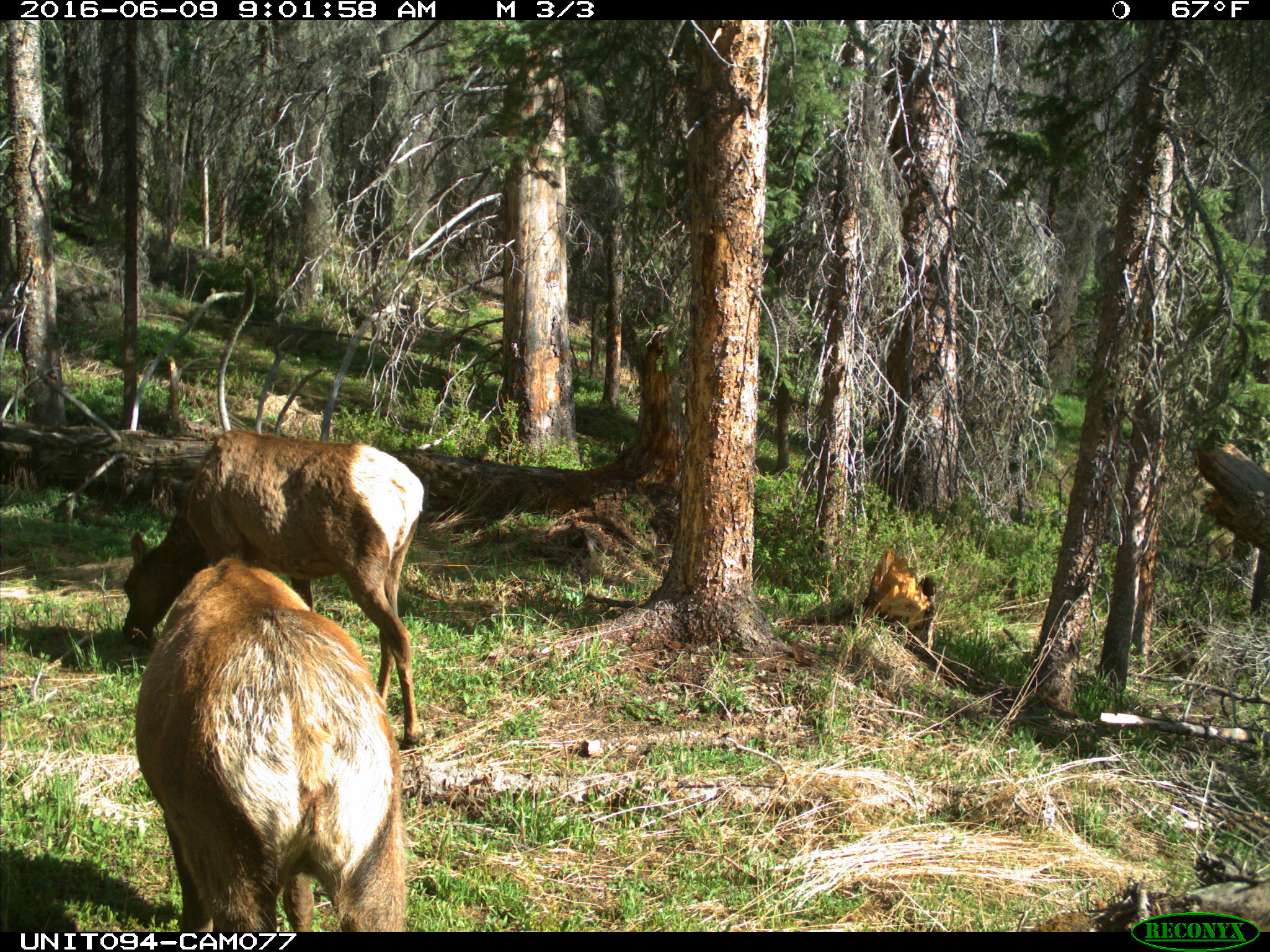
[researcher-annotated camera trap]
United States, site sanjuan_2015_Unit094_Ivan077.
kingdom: Animalia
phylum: Chordata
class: Mammalia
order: Artiodactyla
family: Cervidae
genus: Cervus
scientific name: Cervus elaphus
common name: red deer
Cervus elaphus (red deer).